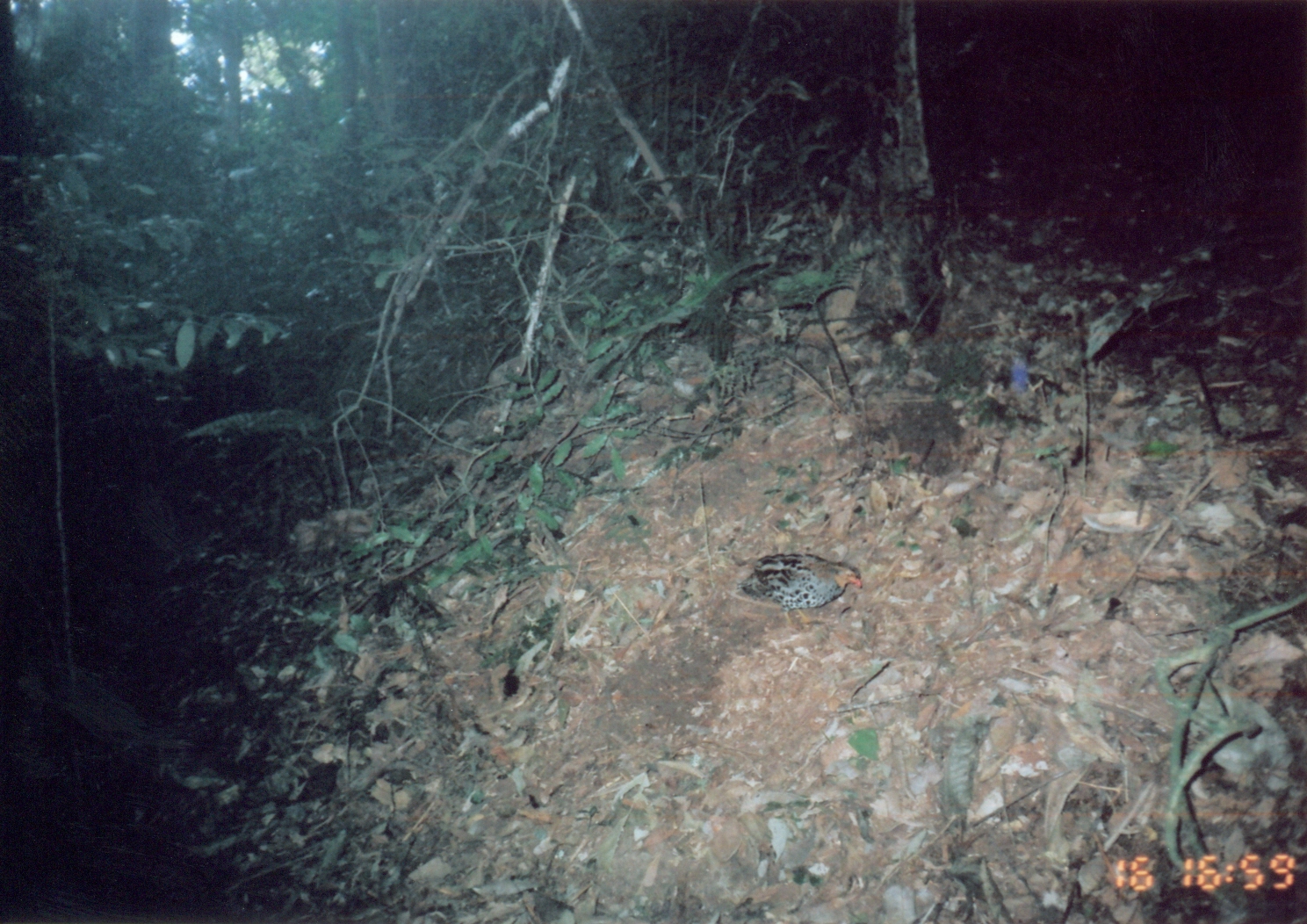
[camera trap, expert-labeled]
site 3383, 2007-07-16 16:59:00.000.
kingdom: Animalia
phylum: Chordata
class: Aves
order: Galliformes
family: Phasianidae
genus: Xenoperdix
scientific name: Xenoperdix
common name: forest partridges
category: xenoperdix obscurata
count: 1